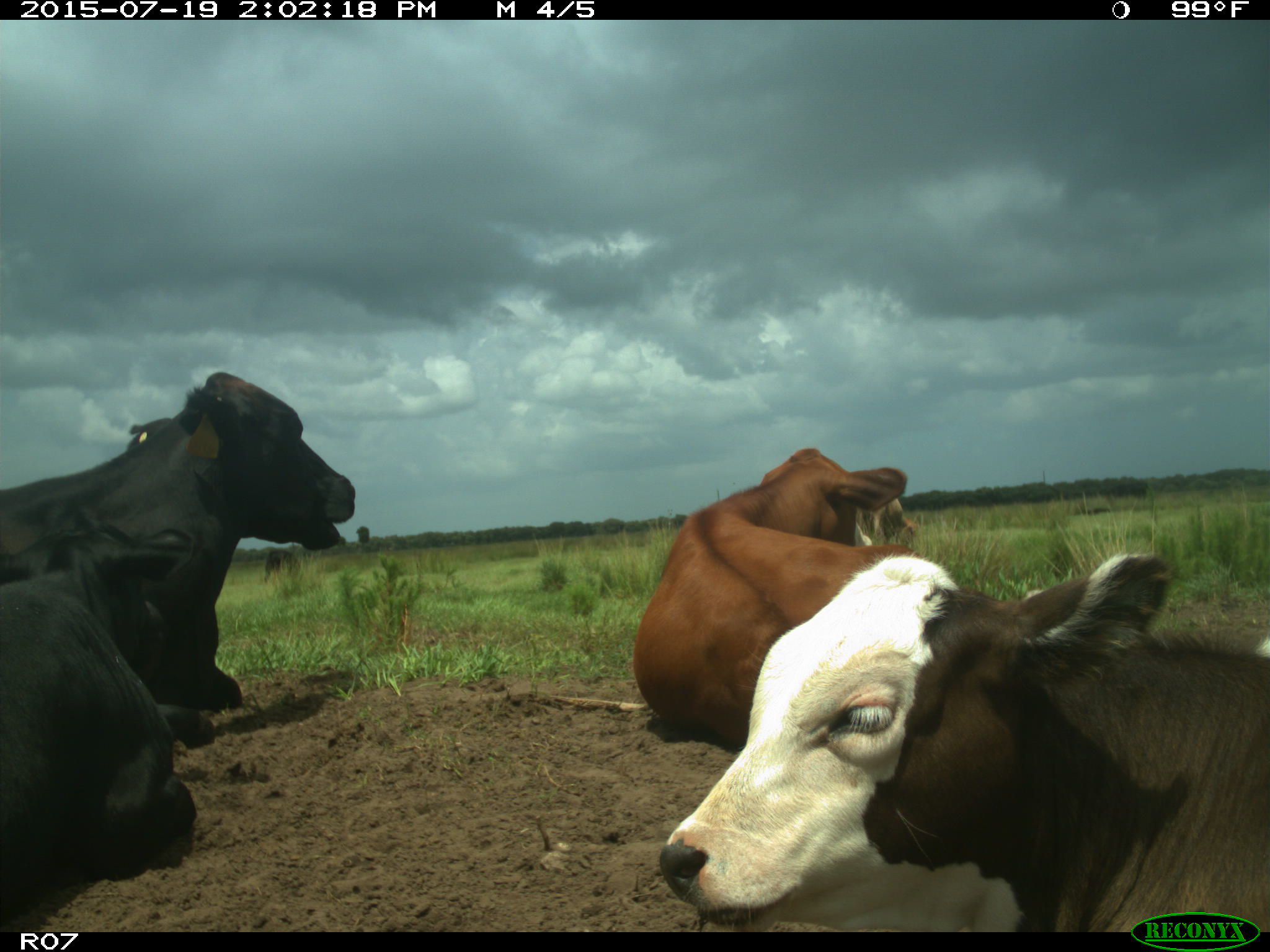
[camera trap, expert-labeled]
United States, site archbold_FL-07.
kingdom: Animalia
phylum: Chordata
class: Mammalia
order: Artiodactyla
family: Bovidae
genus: Bos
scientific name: Bos taurus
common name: domestic cow